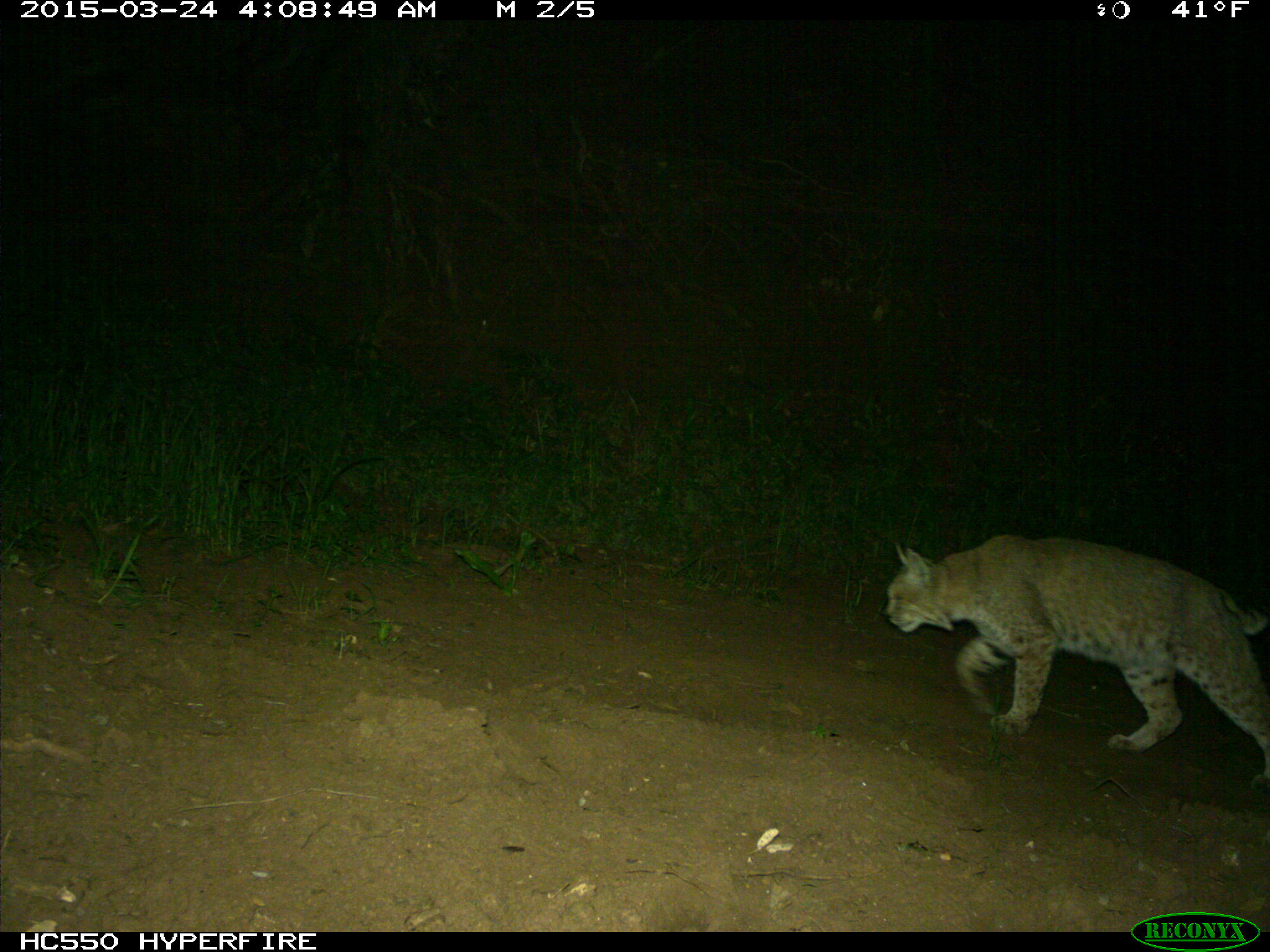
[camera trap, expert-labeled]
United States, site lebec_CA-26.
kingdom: Animalia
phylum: Chordata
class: Mammalia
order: Carnivora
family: Felidae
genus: Lynx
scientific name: Lynx rufus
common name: bobcat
Lynx rufus (bobcat).